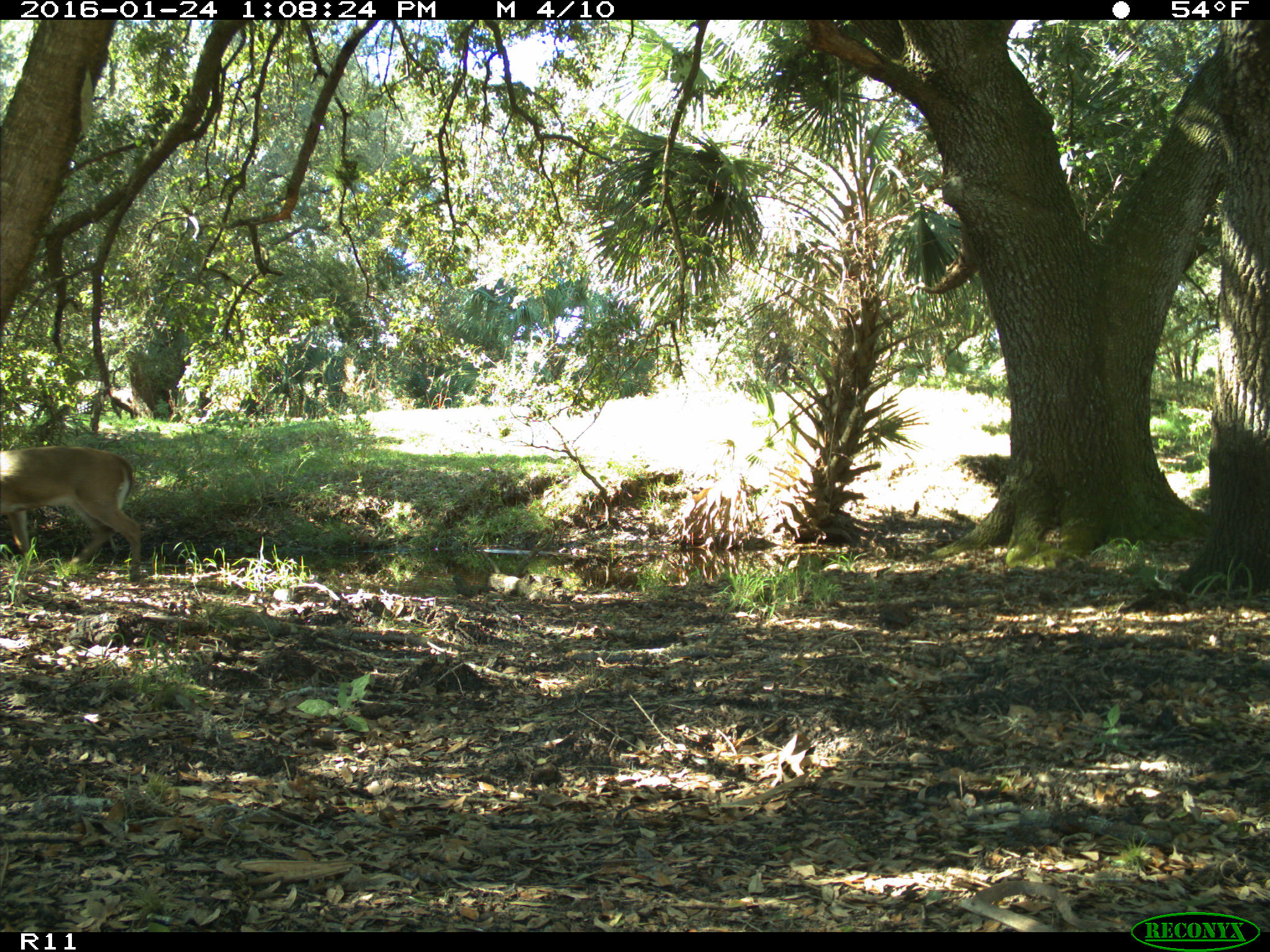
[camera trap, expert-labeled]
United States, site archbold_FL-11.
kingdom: Animalia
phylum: Chordata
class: Mammalia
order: Artiodactyla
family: Cervidae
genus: Odocoileus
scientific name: Odocoileus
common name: deer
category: unidentified deer